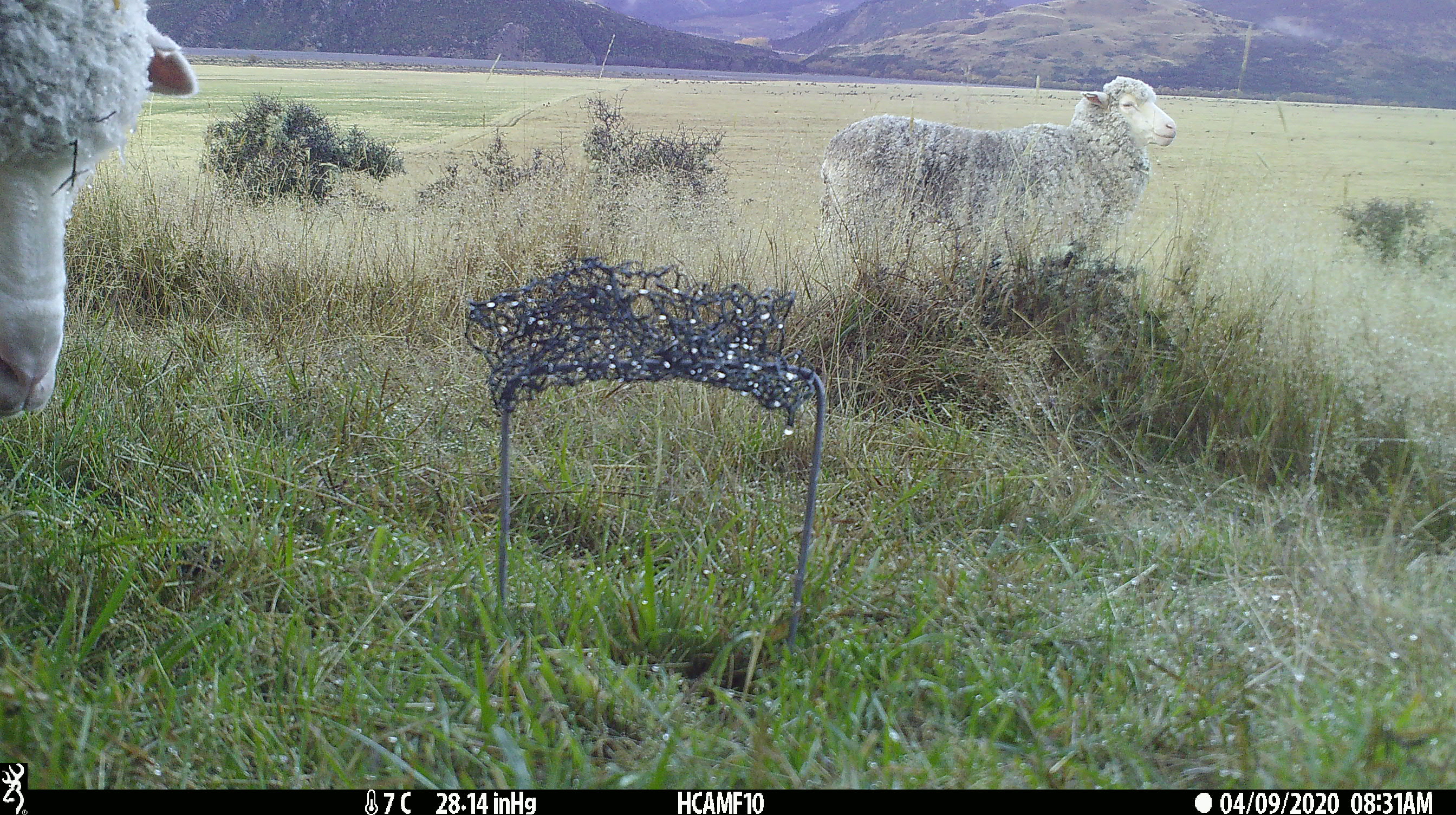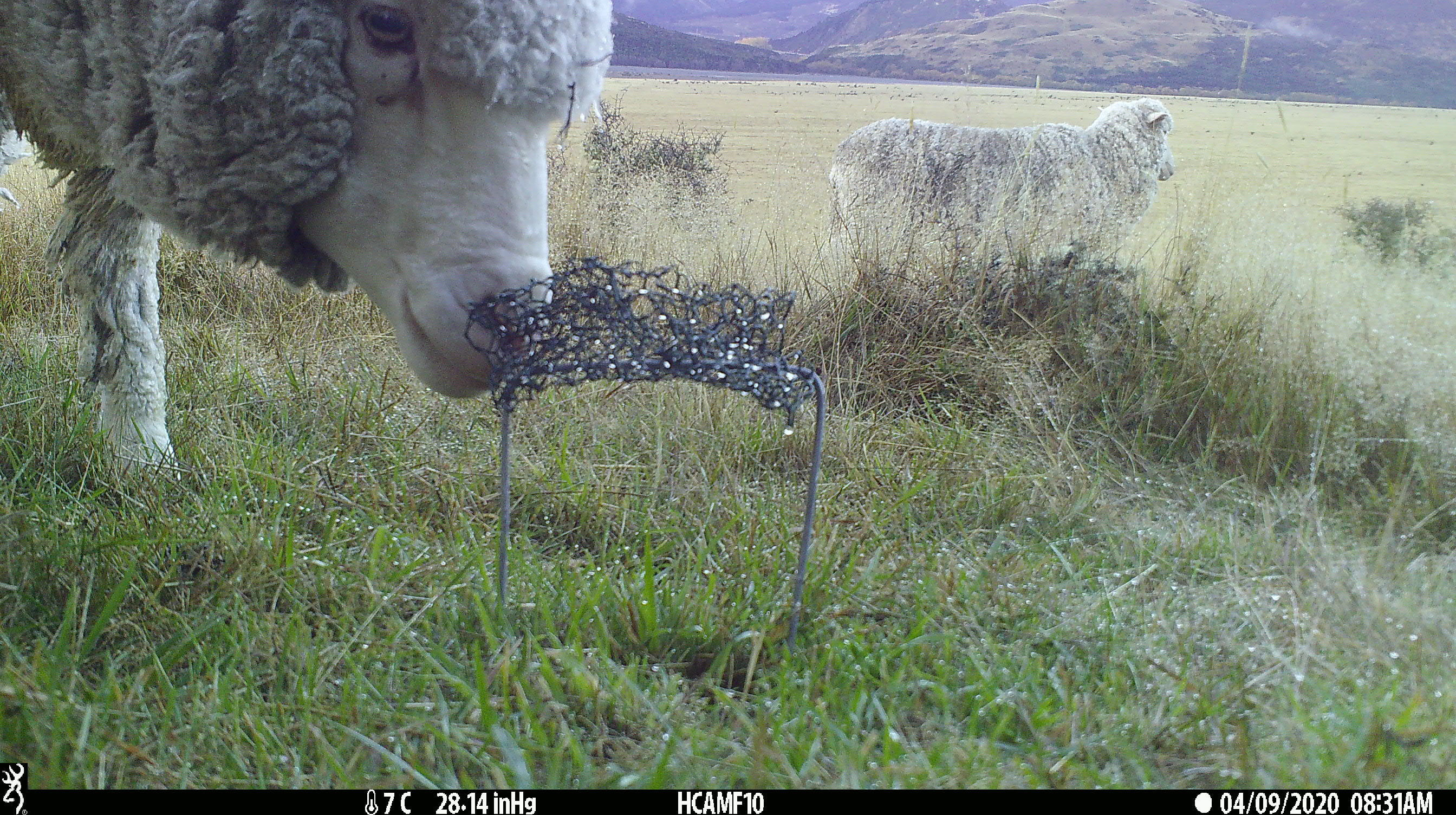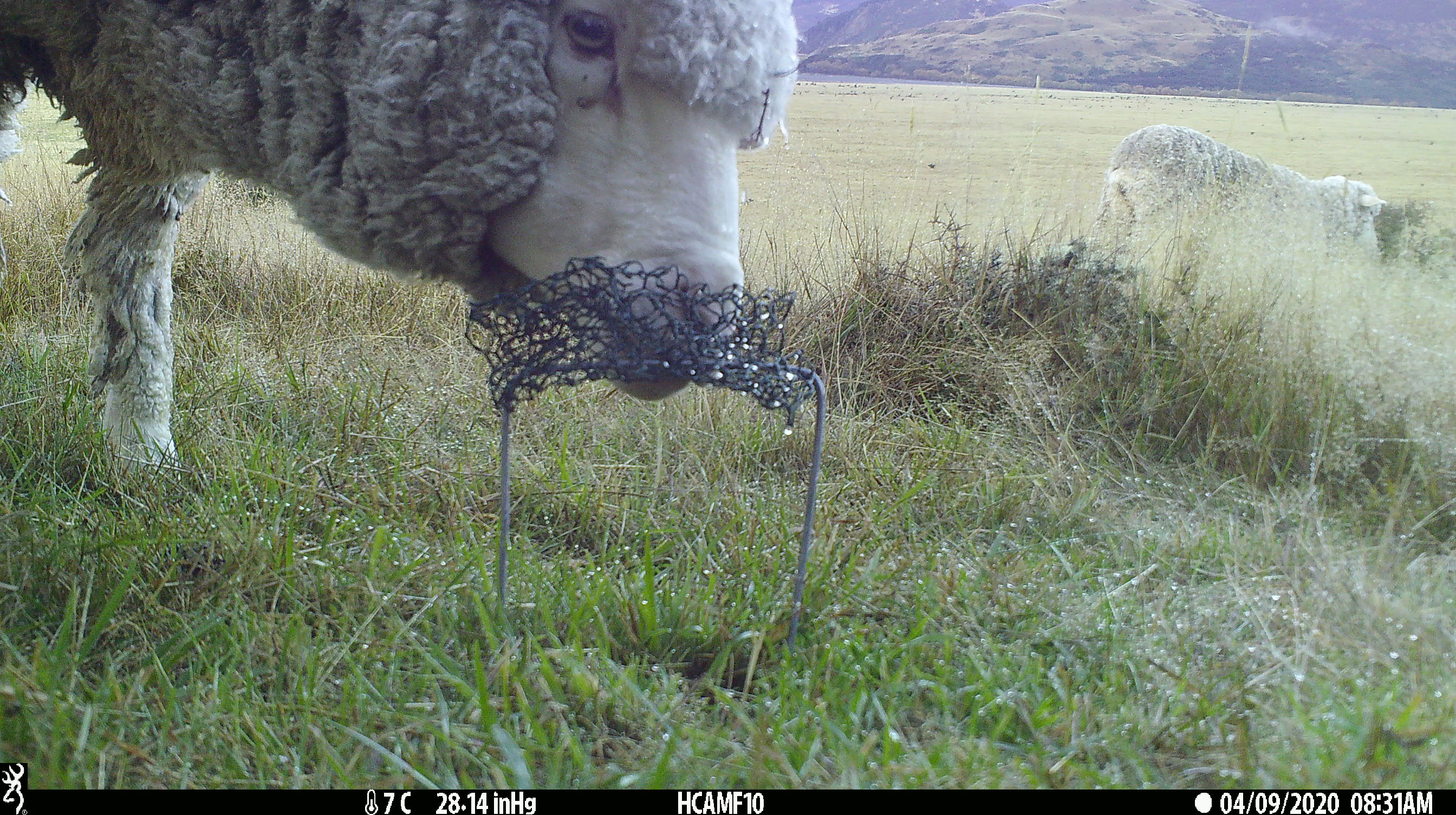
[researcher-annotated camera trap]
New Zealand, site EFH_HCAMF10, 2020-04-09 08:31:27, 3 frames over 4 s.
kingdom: Animalia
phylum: Chordata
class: Mammalia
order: Artiodactyla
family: Bovidae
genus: Ovis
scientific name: Ovis aries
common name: domestic sheep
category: sheep